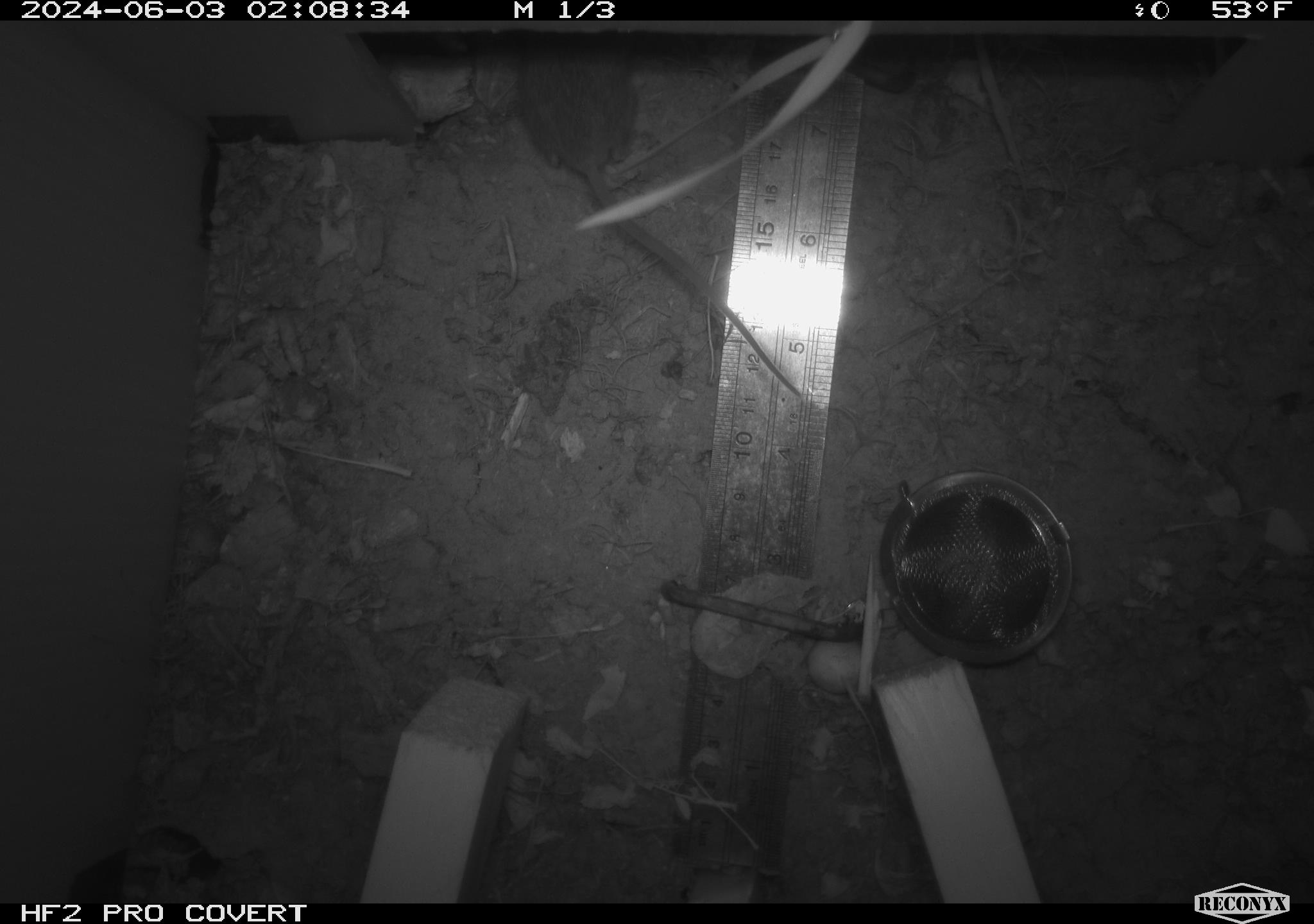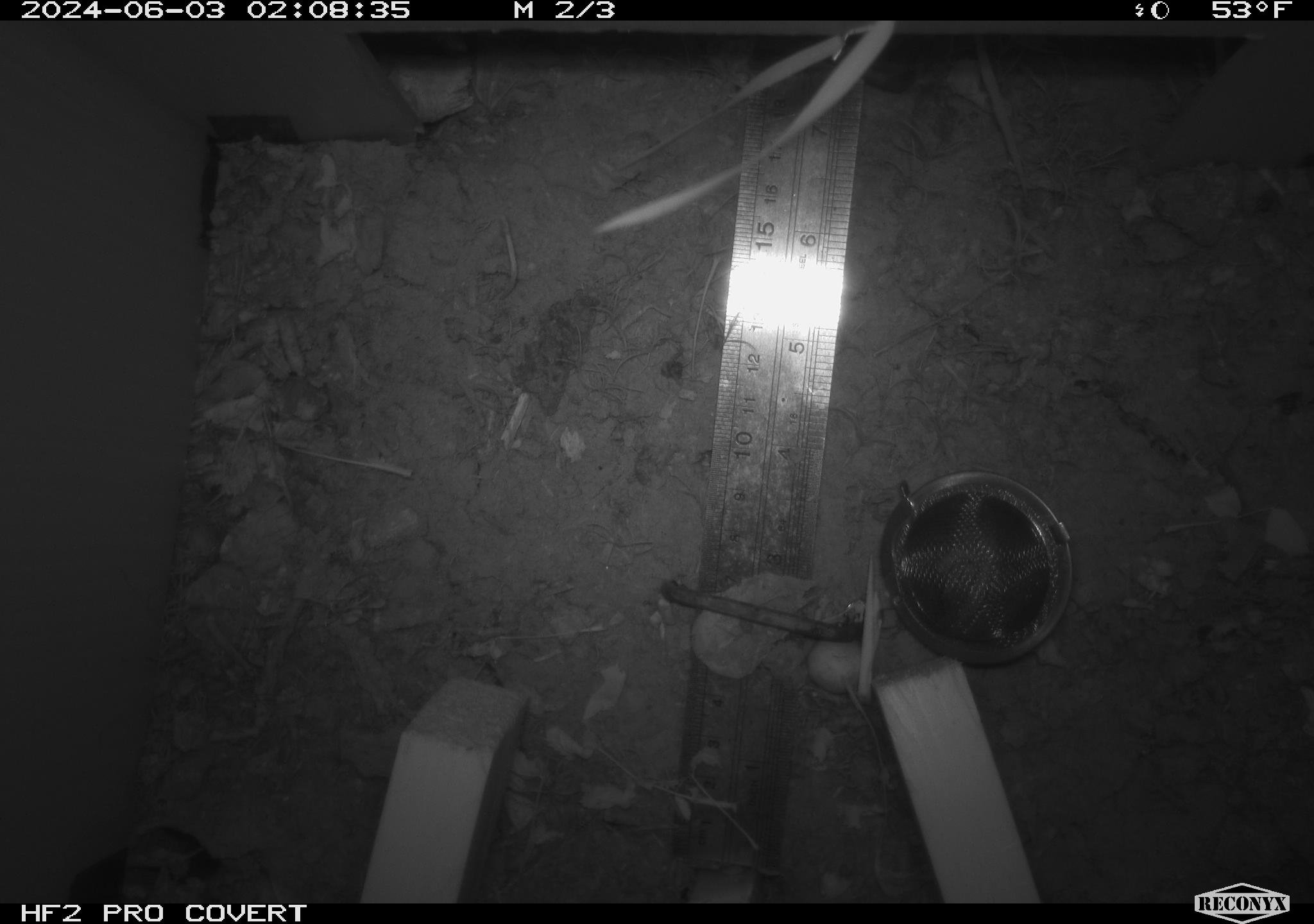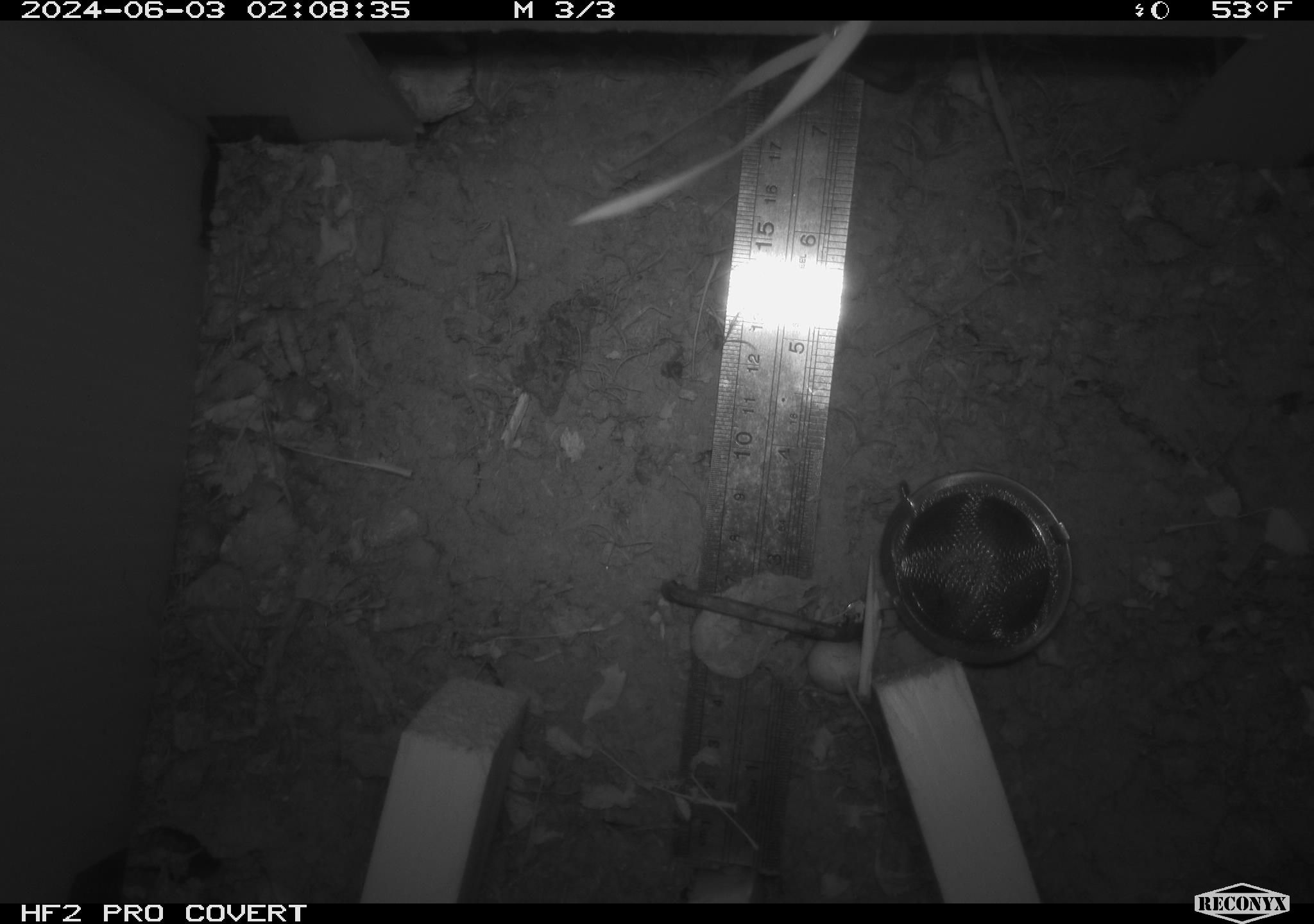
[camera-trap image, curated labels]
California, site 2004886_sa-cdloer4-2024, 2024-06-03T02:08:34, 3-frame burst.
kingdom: Animalia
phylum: Chordata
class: Mammalia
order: Rodentia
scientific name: Rodentia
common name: mouse species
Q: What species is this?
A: Mouse species (Rodentia).